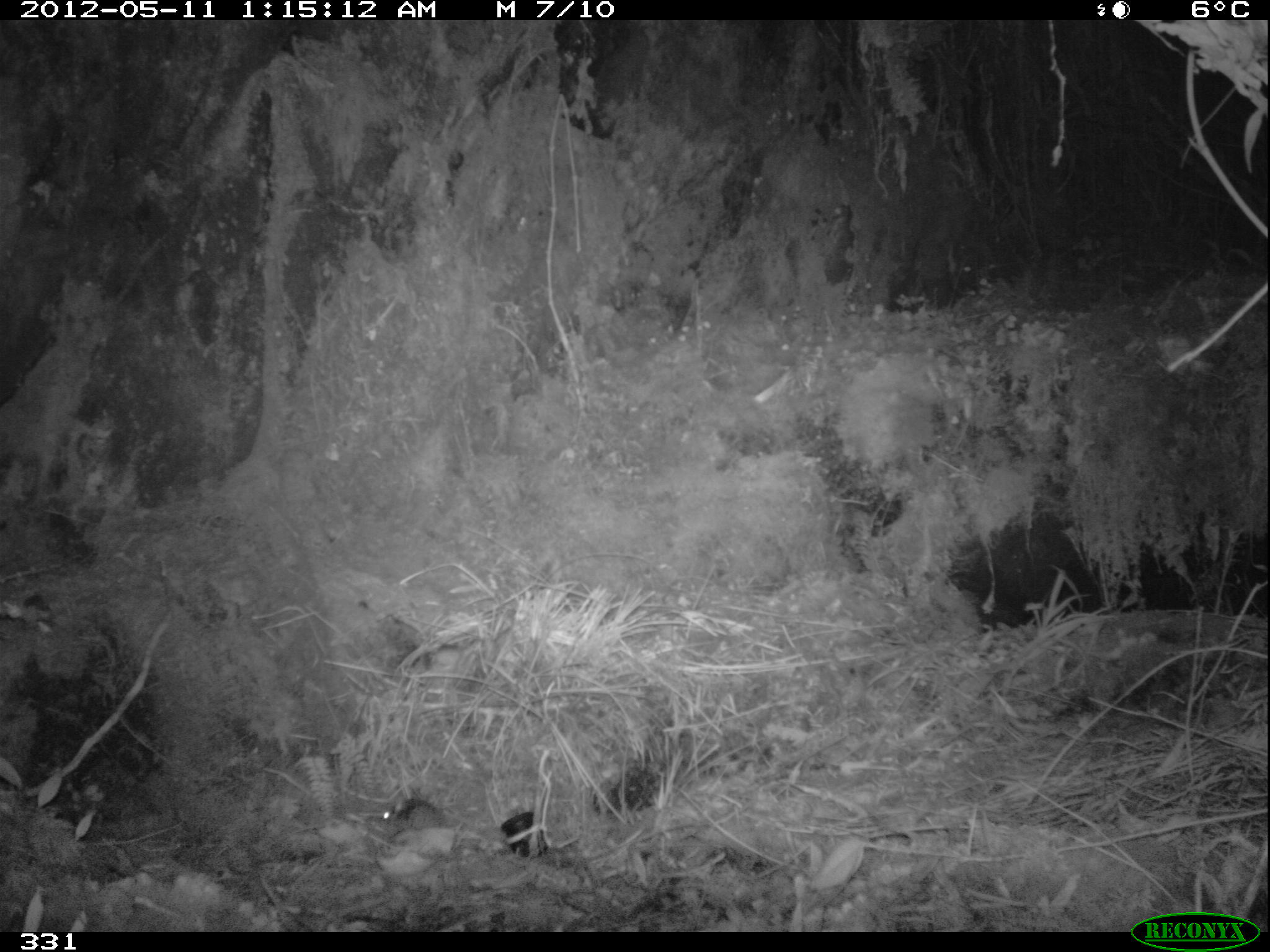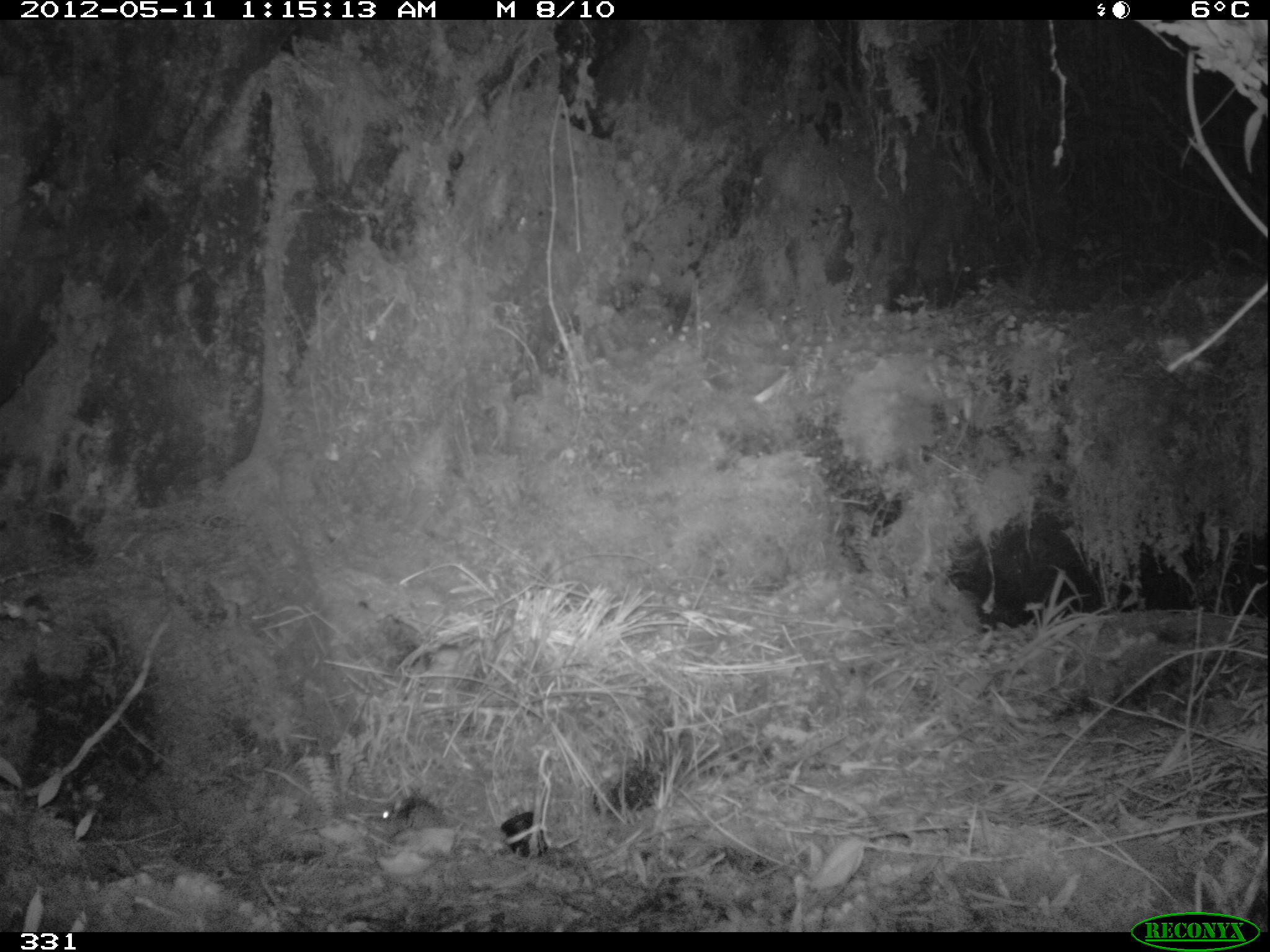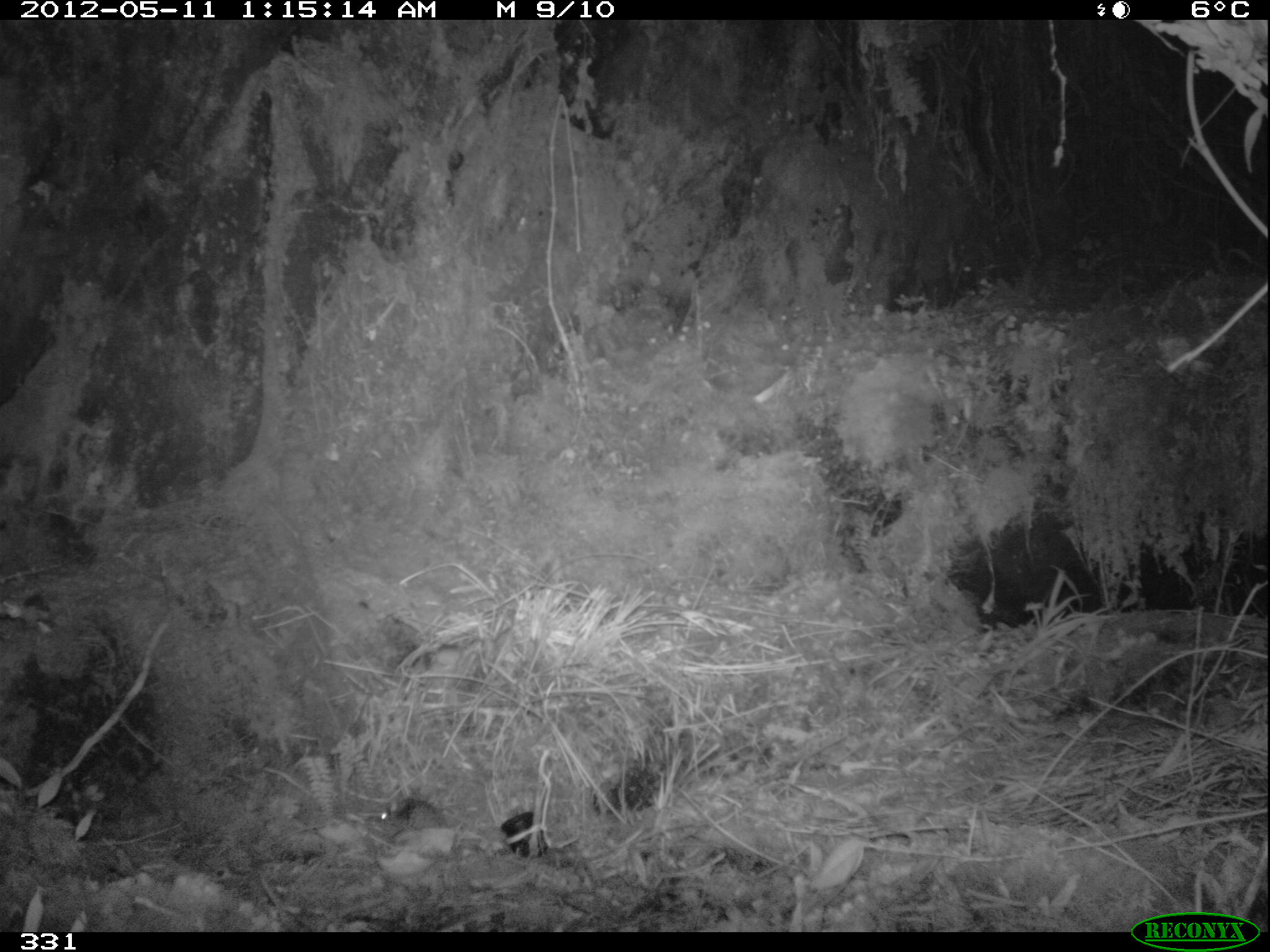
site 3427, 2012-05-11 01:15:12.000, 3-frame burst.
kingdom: Animalia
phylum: Chordata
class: Mammalia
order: Rodentia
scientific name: Rodentia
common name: rodents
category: unknown rodent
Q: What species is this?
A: Unknown rodent (rodents) (Rodentia).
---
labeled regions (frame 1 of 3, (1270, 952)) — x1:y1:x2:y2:
unknown rodent: 374:796:452:837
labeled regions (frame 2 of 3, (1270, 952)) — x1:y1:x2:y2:
unknown rodent: 367:796:451:839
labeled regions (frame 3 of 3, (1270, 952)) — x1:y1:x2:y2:
unknown rodent: 376:798:445:838